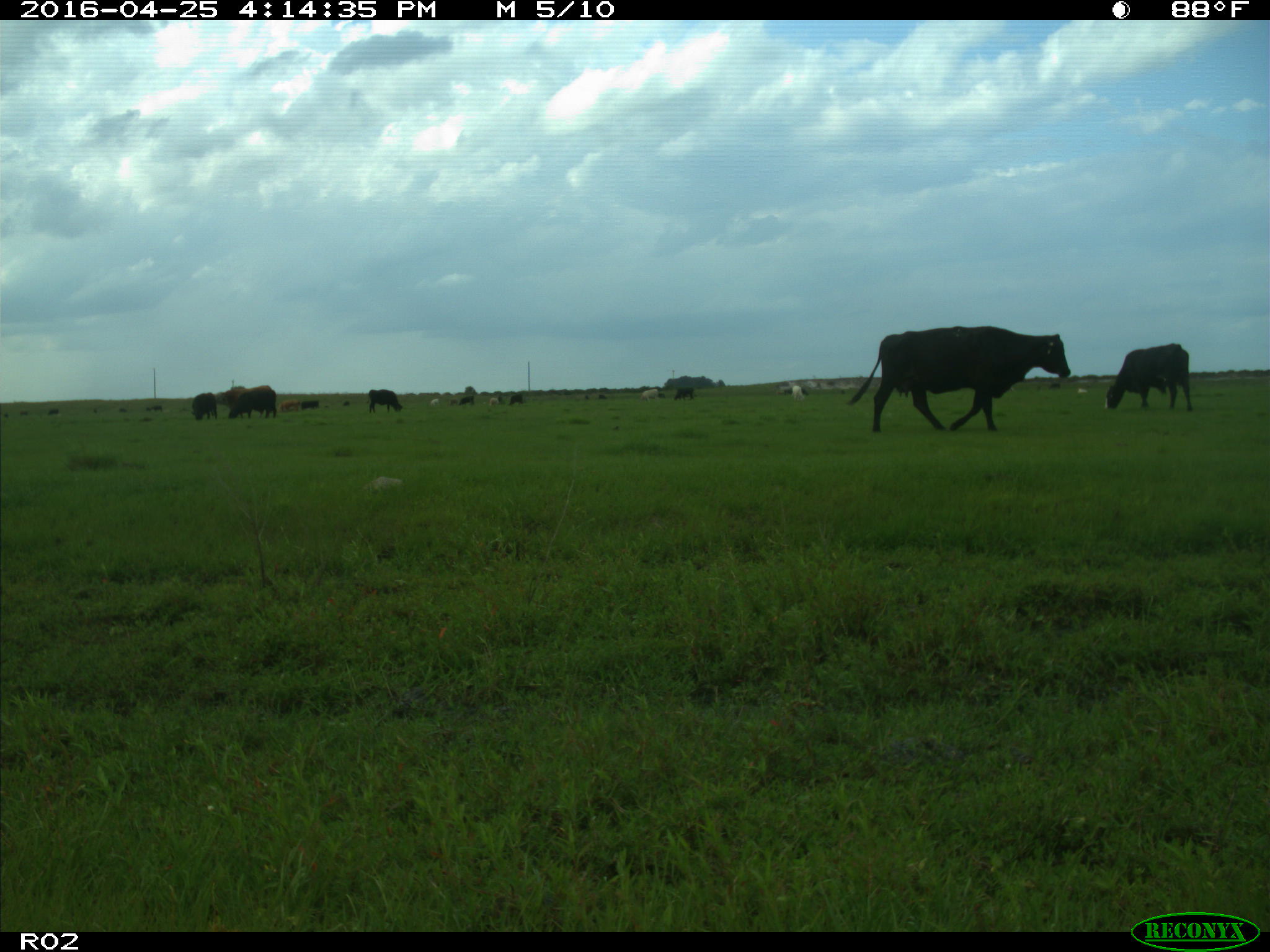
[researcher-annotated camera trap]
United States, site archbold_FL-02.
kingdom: Animalia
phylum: Chordata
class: Mammalia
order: Artiodactyla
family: Bovidae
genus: Bos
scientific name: Bos taurus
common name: domestic cow